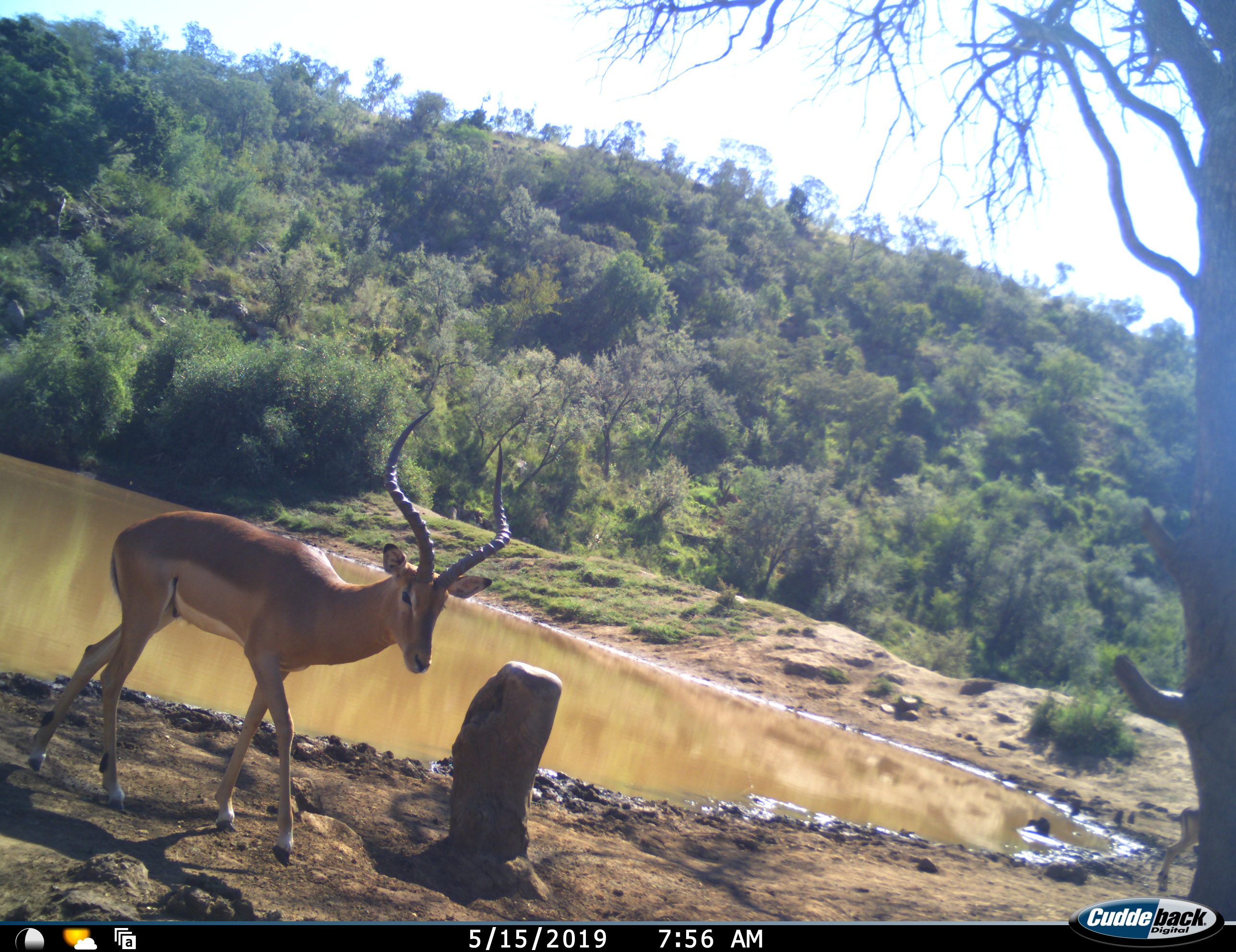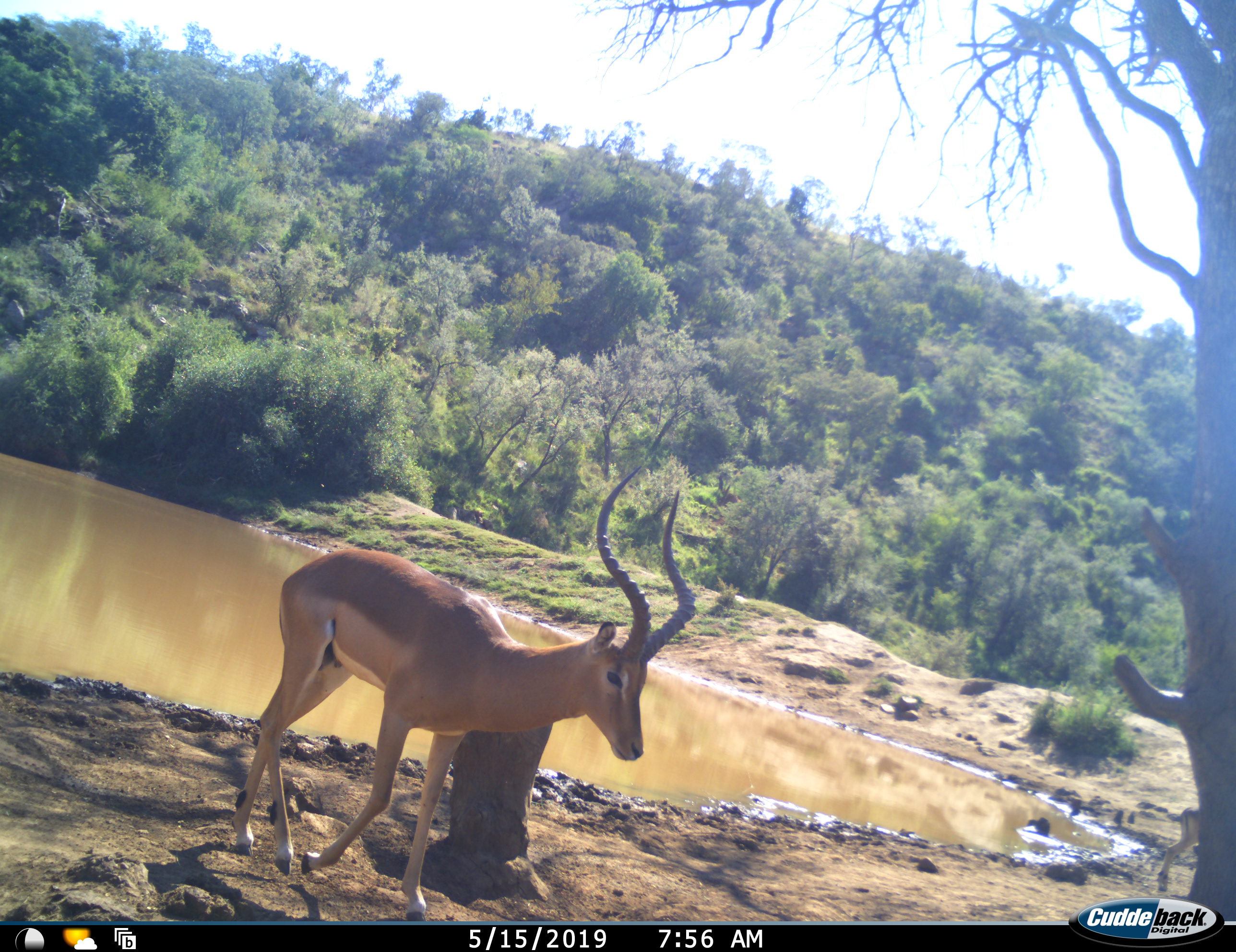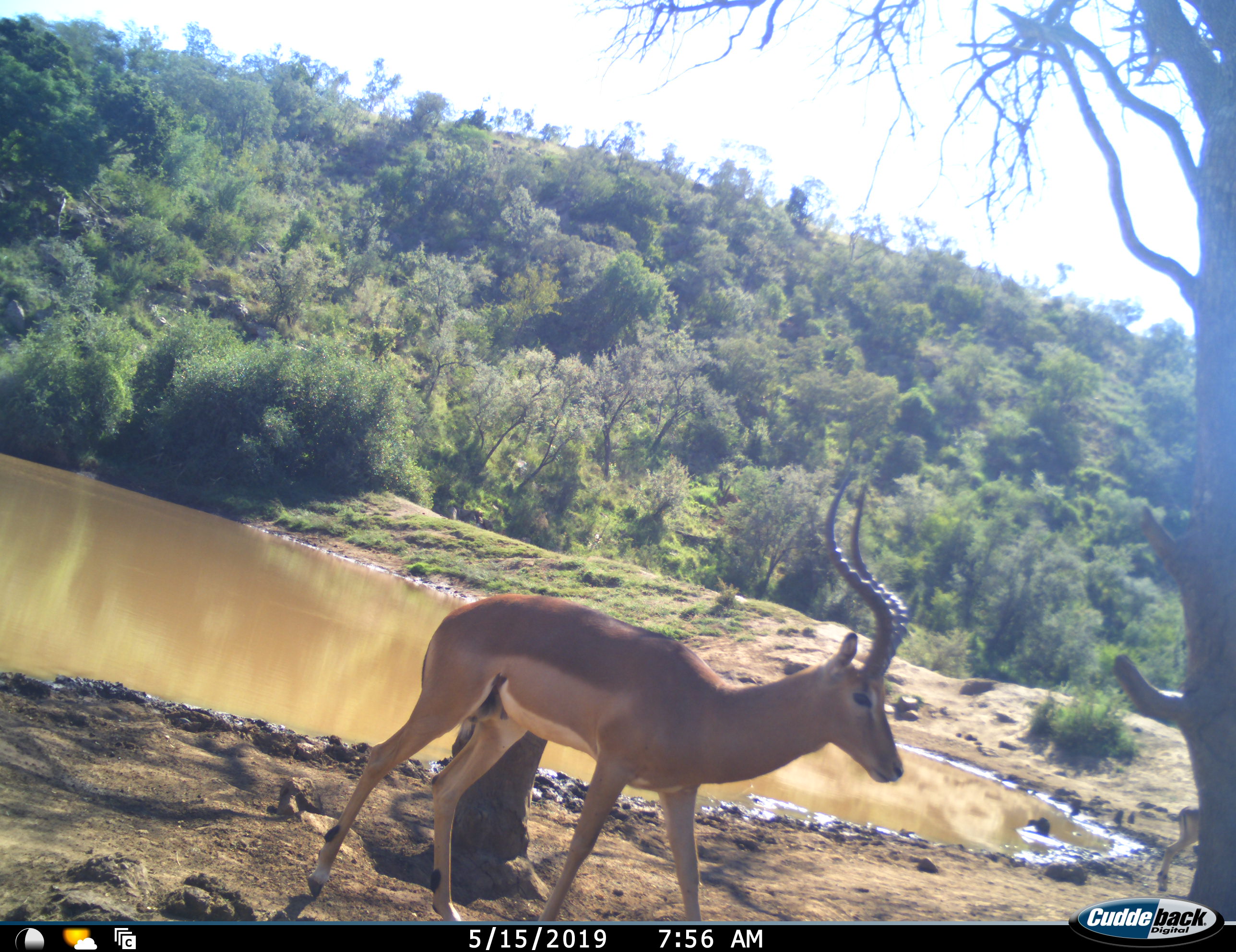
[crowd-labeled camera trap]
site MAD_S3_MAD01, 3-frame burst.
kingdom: Animalia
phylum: Chordata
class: Mammalia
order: Artiodactyla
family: Bovidae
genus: Aepyceros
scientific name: Aepyceros melampus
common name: impala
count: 1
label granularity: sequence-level